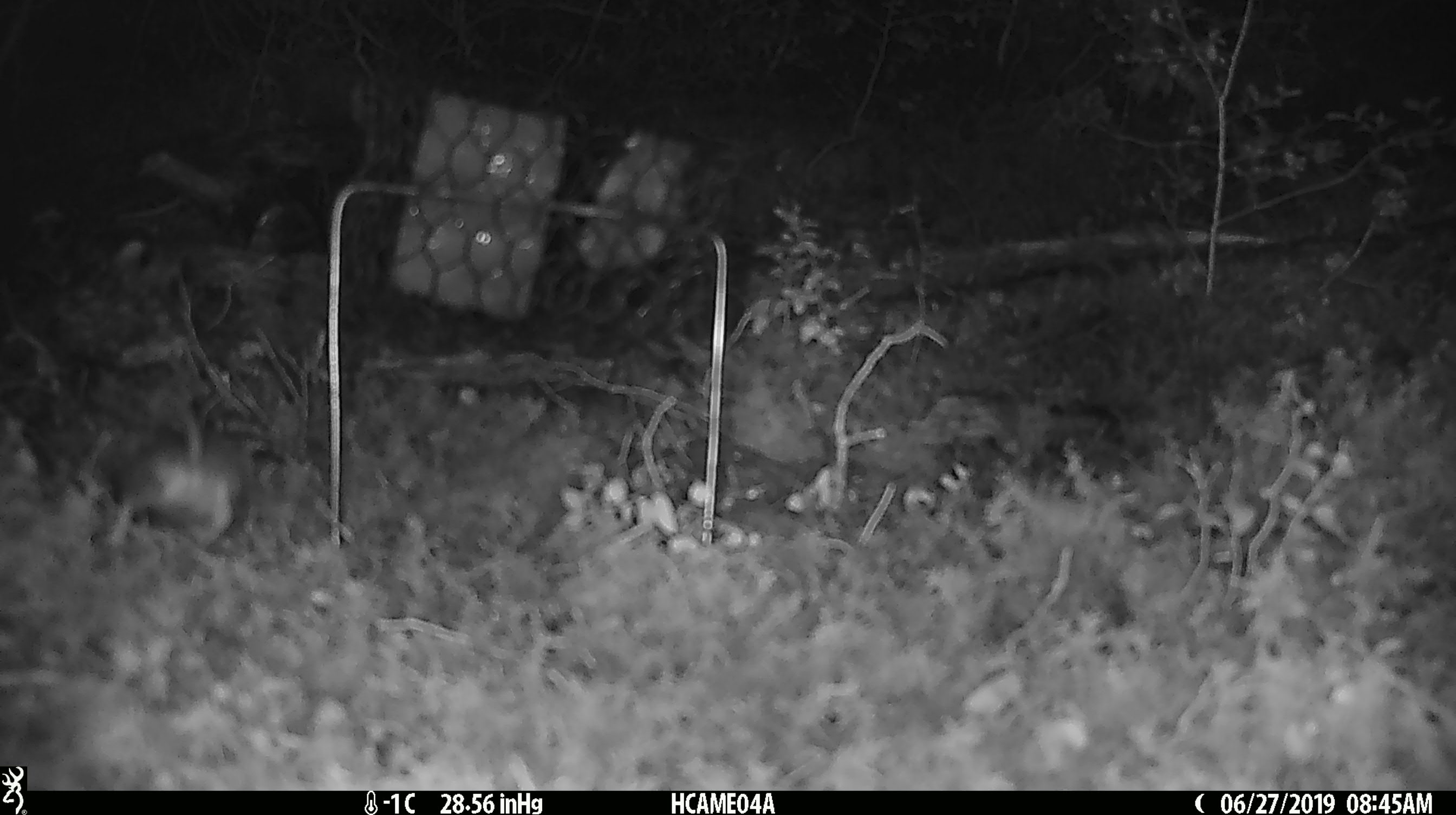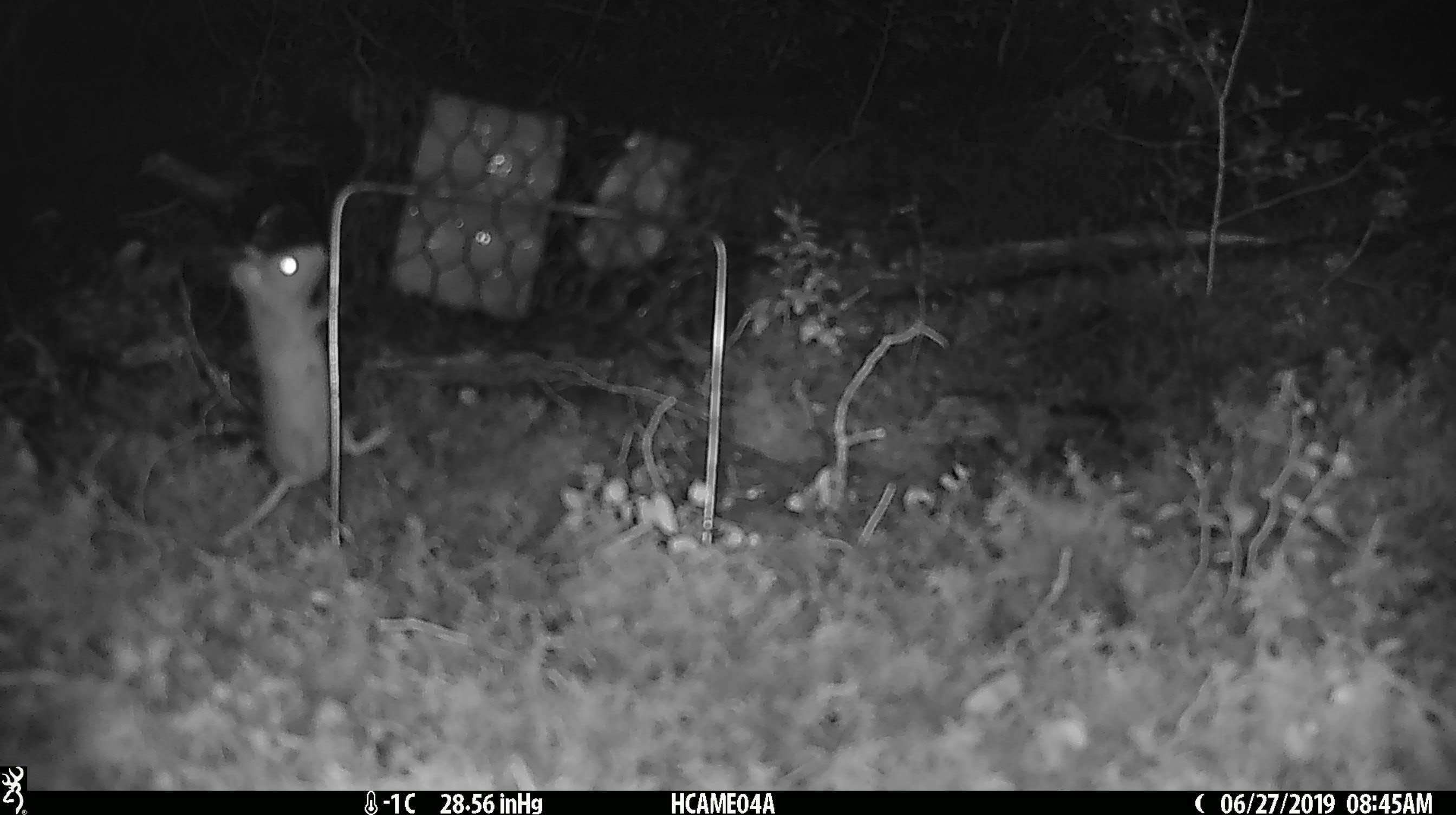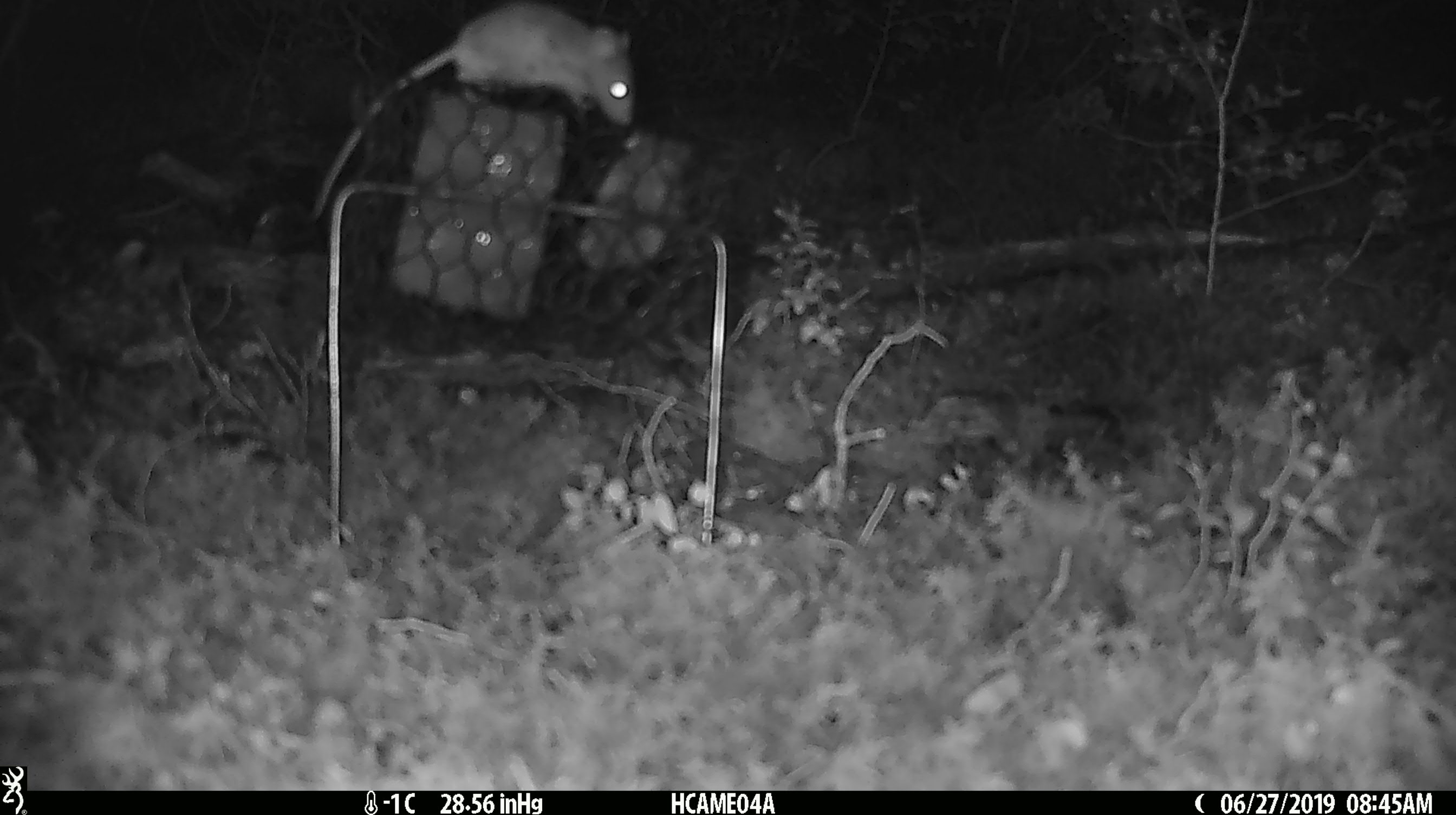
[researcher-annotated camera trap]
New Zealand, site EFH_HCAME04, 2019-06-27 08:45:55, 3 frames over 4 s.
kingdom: Animalia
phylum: Chordata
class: Mammalia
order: Rodentia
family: Muridae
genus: Mus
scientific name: Mus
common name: mouse